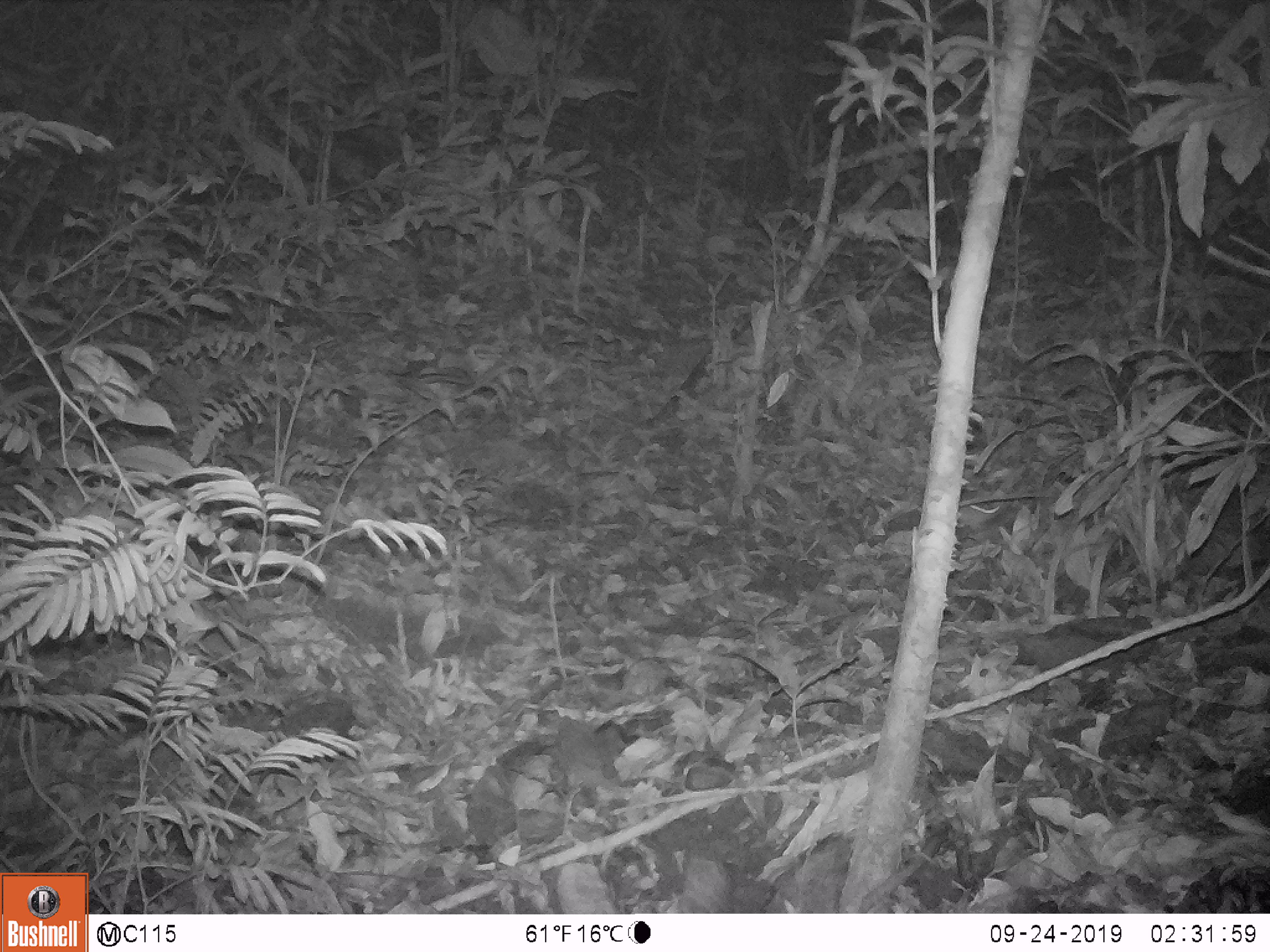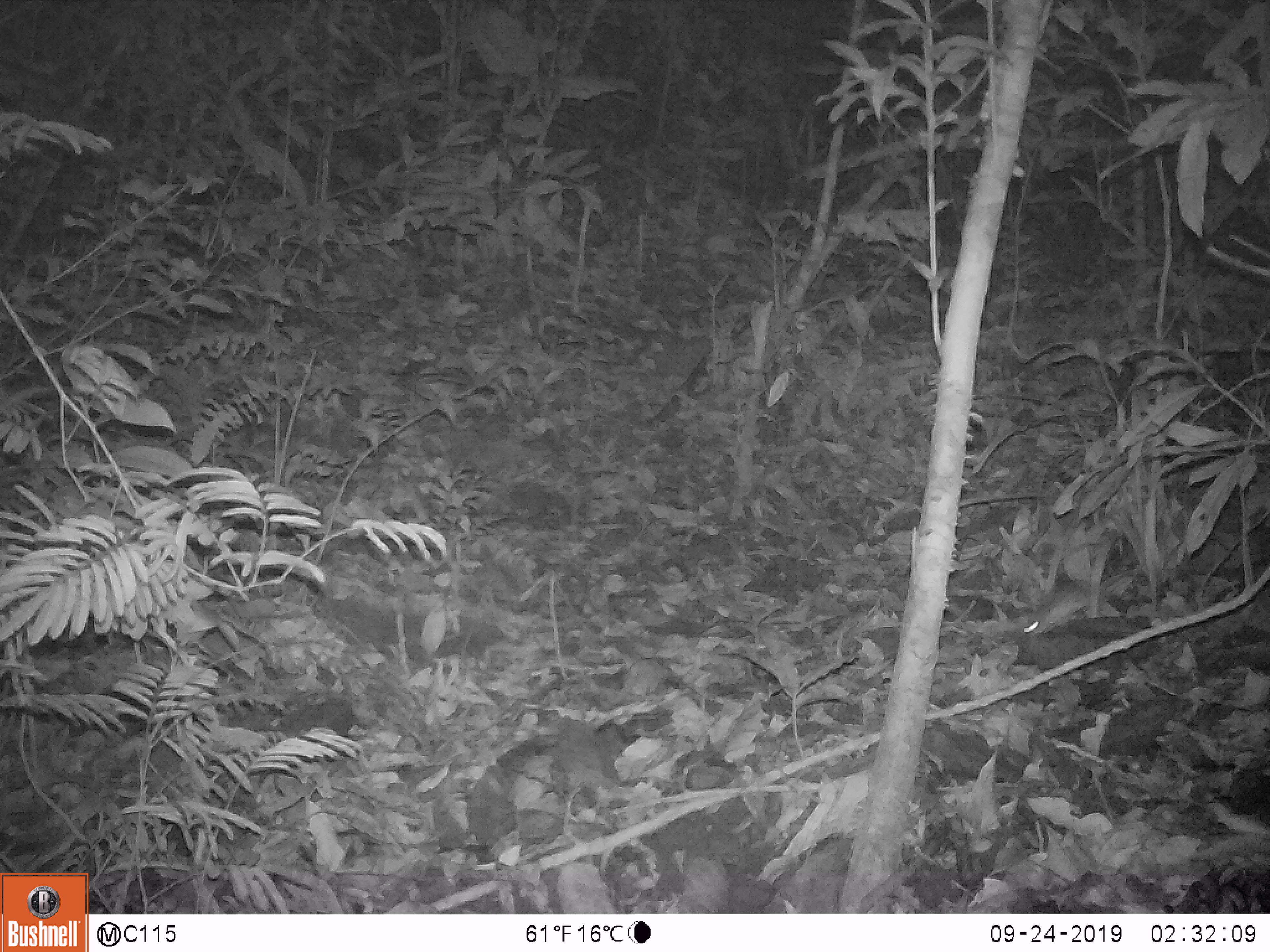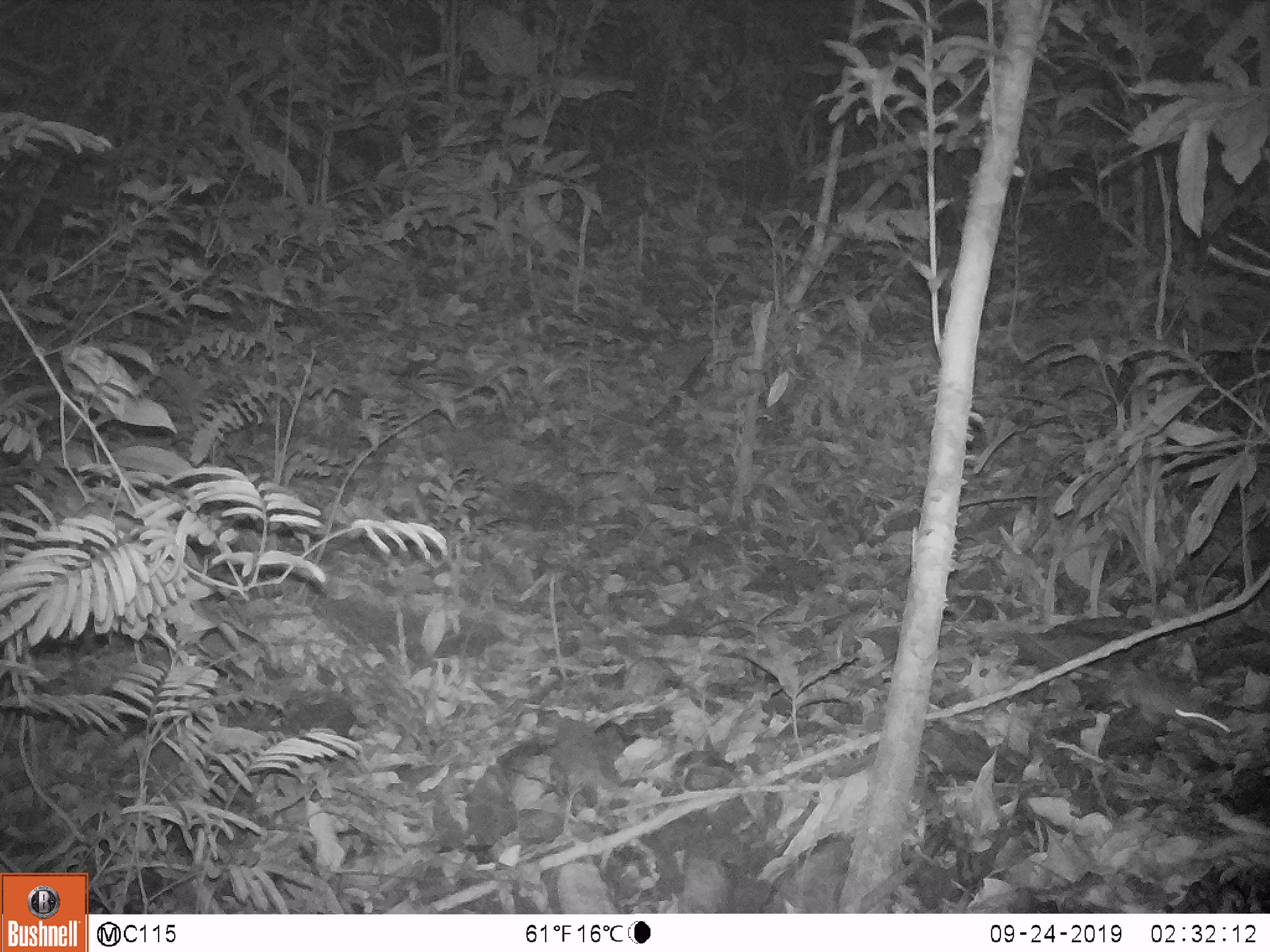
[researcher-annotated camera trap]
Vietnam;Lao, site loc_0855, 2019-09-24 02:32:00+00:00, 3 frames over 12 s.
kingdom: Animalia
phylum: Chordata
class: Mammalia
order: Rodentia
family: Muridae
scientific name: Muridae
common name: old-world mice and rats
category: unidentified murid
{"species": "unidentified murid (old-world mice and rats) (Muridae)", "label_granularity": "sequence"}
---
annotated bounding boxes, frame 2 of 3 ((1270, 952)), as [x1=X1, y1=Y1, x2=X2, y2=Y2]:
unidentified murid: [x1=1021, y1=568, x2=1141, y2=640]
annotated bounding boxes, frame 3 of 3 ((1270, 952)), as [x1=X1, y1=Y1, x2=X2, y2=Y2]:
unidentified murid: [x1=1102, y1=663, x2=1232, y2=734]